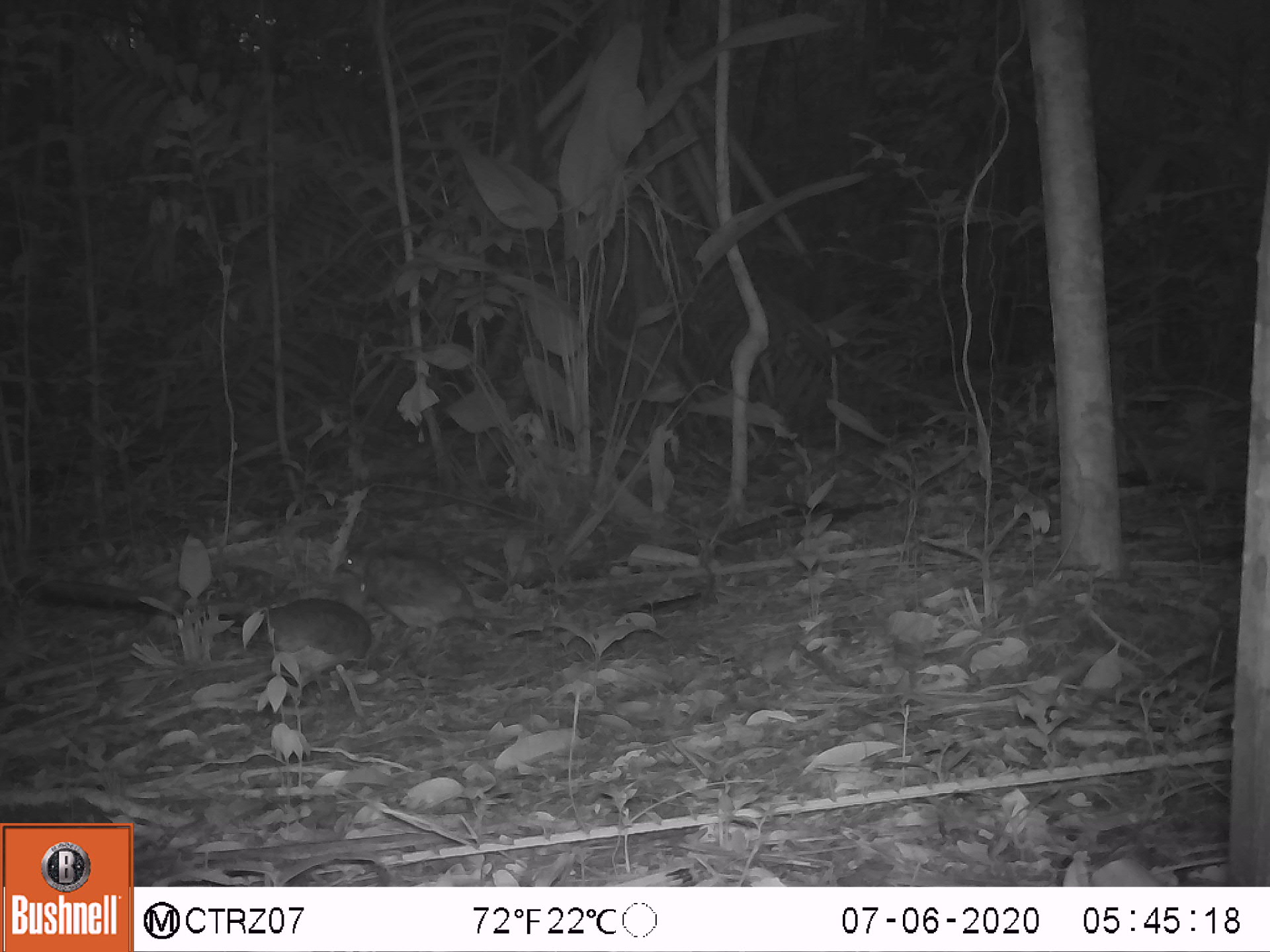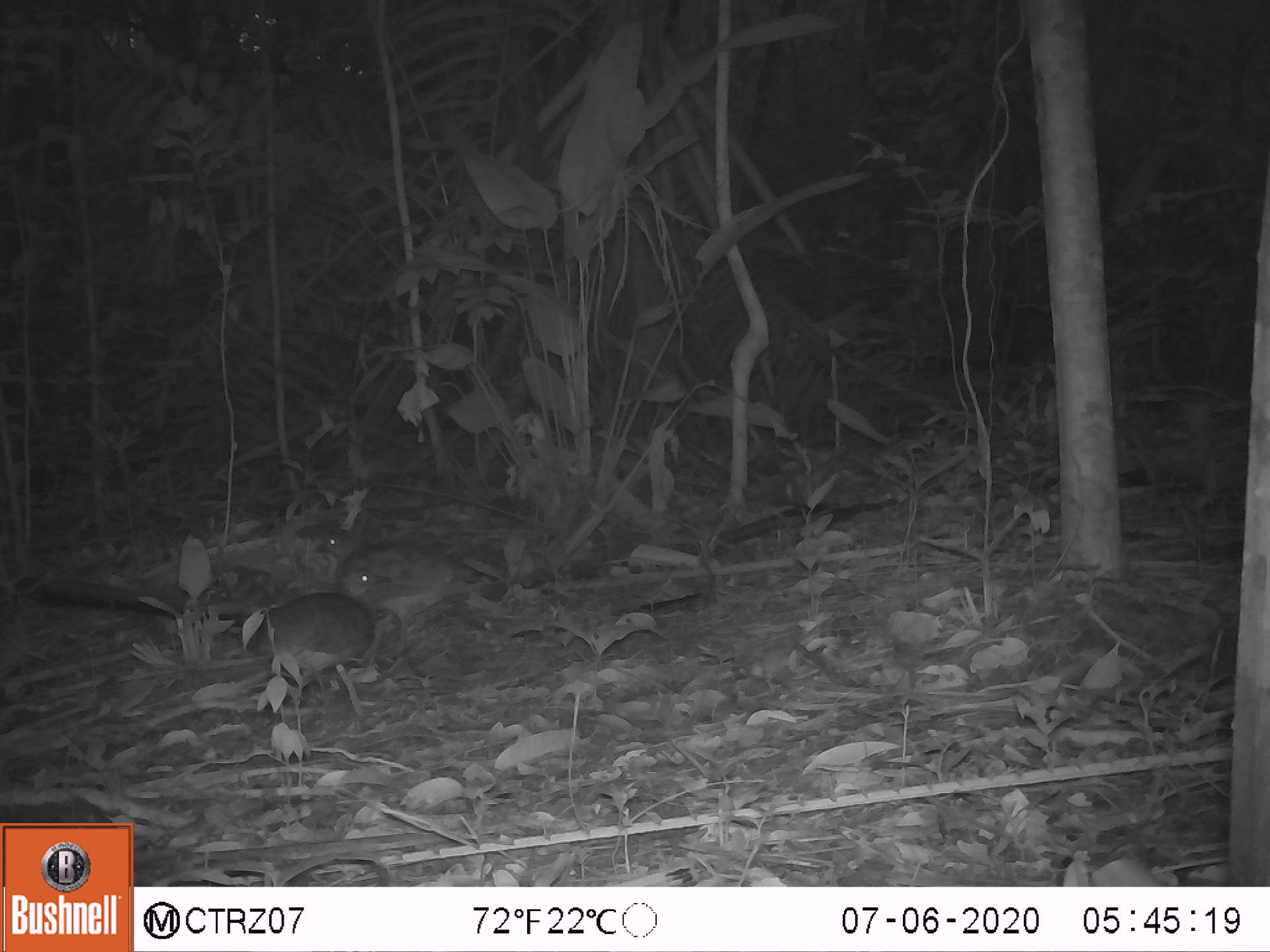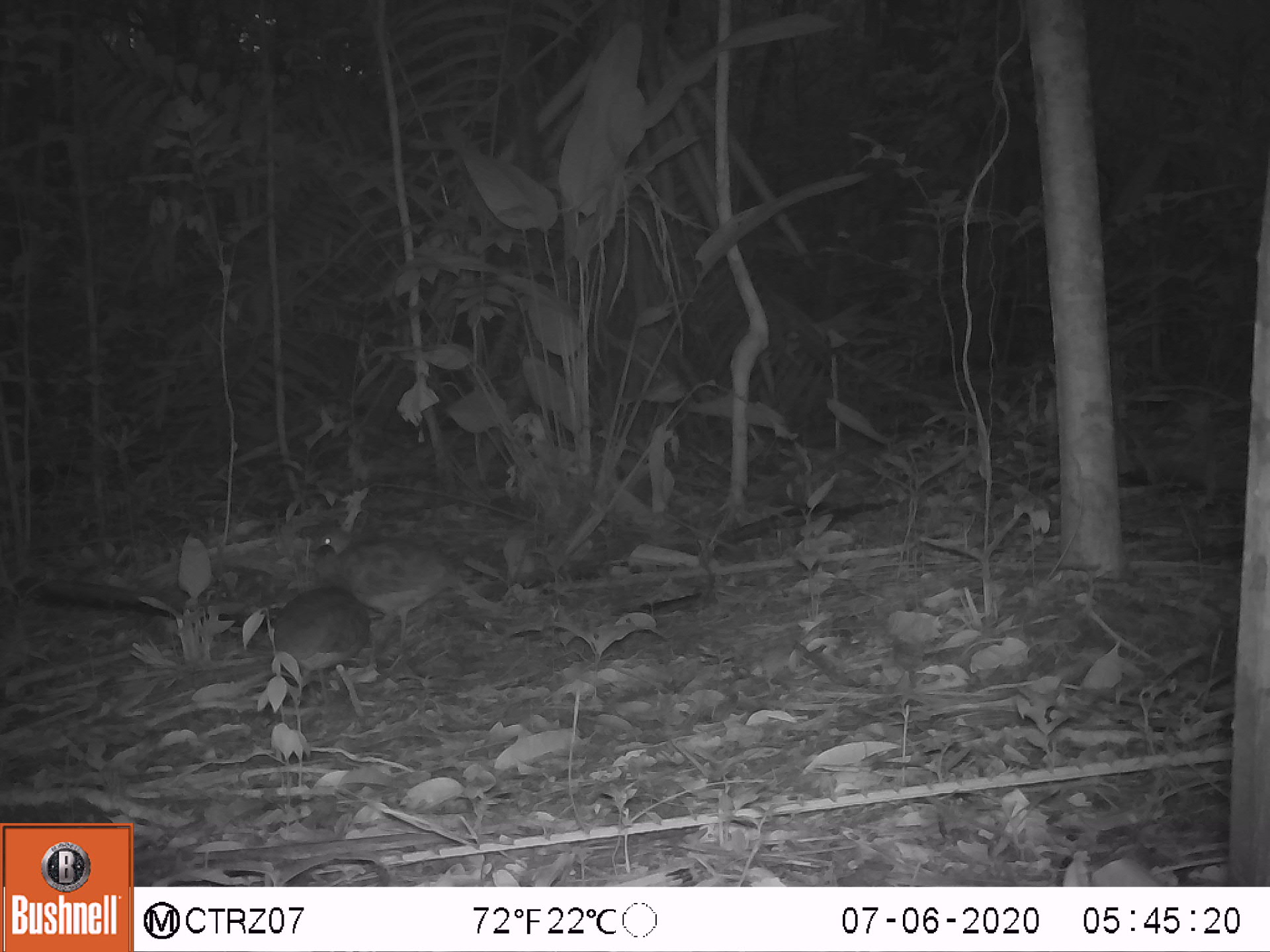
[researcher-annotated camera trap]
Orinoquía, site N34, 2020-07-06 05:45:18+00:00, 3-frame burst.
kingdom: Animalia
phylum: Chordata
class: Aves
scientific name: Aves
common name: bird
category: unknown bird